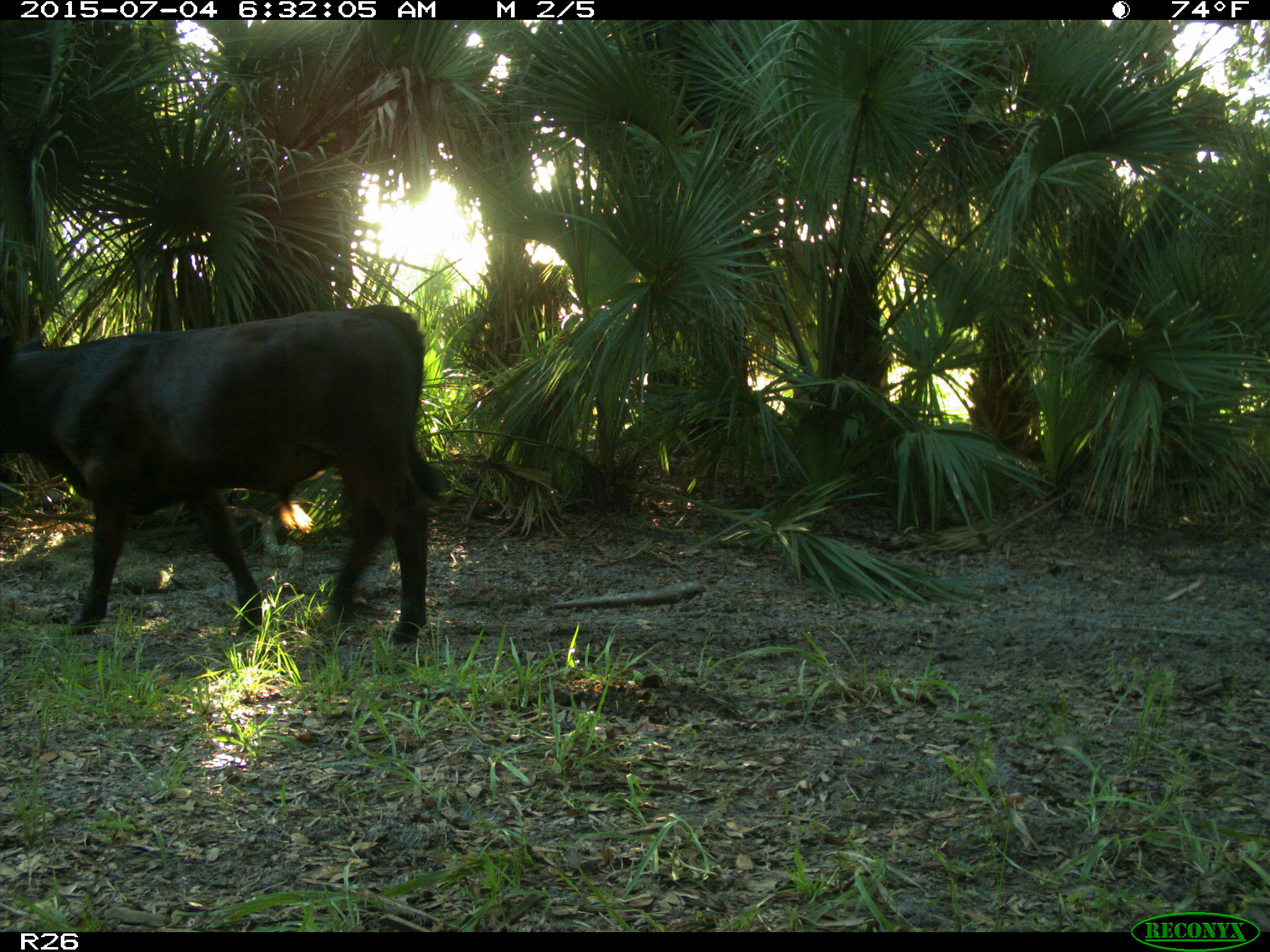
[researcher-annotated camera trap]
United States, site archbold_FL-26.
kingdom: Animalia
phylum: Chordata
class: Mammalia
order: Artiodactyla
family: Bovidae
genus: Bos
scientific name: Bos taurus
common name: domestic cow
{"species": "Bos taurus (domestic cow)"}